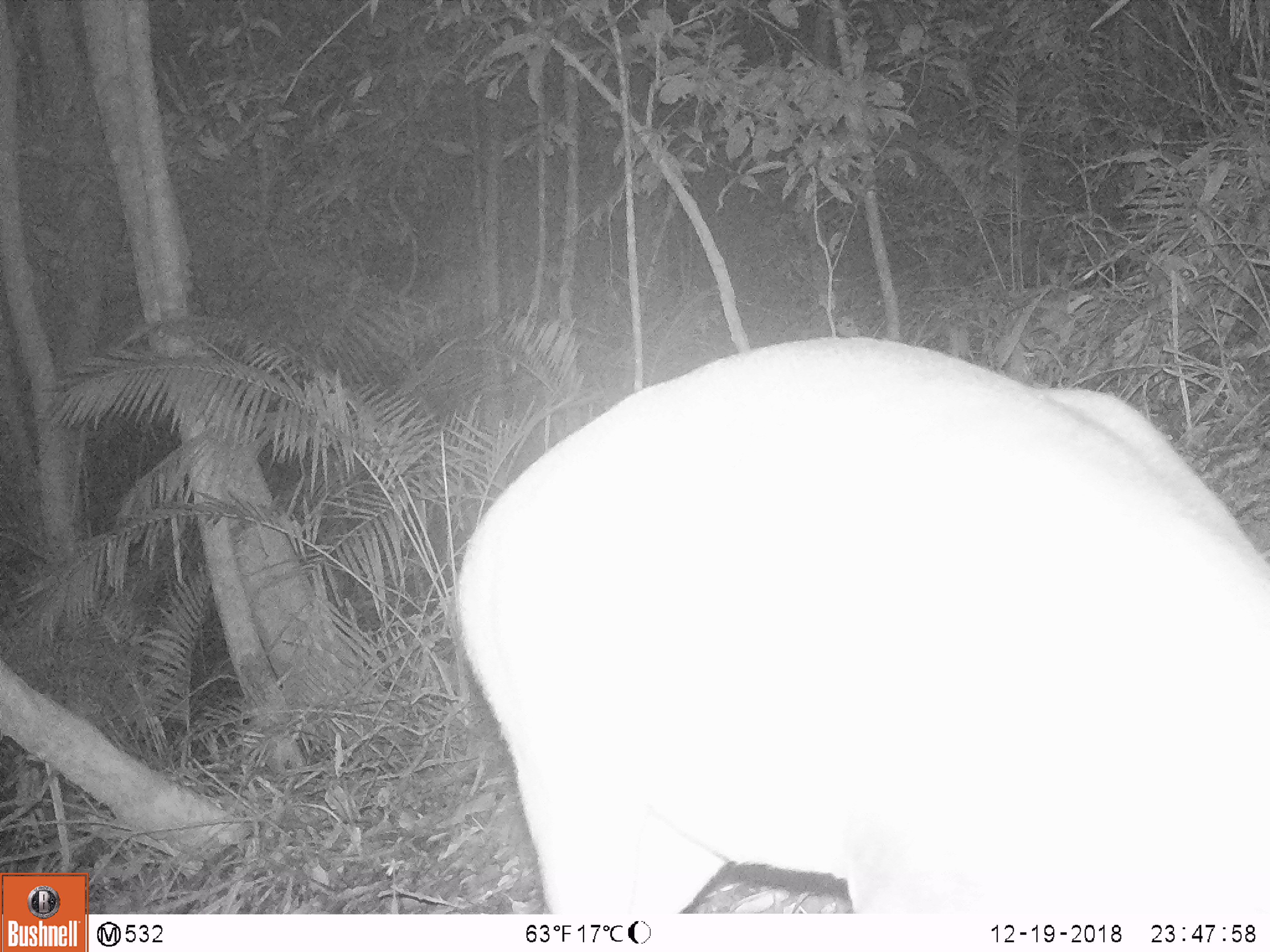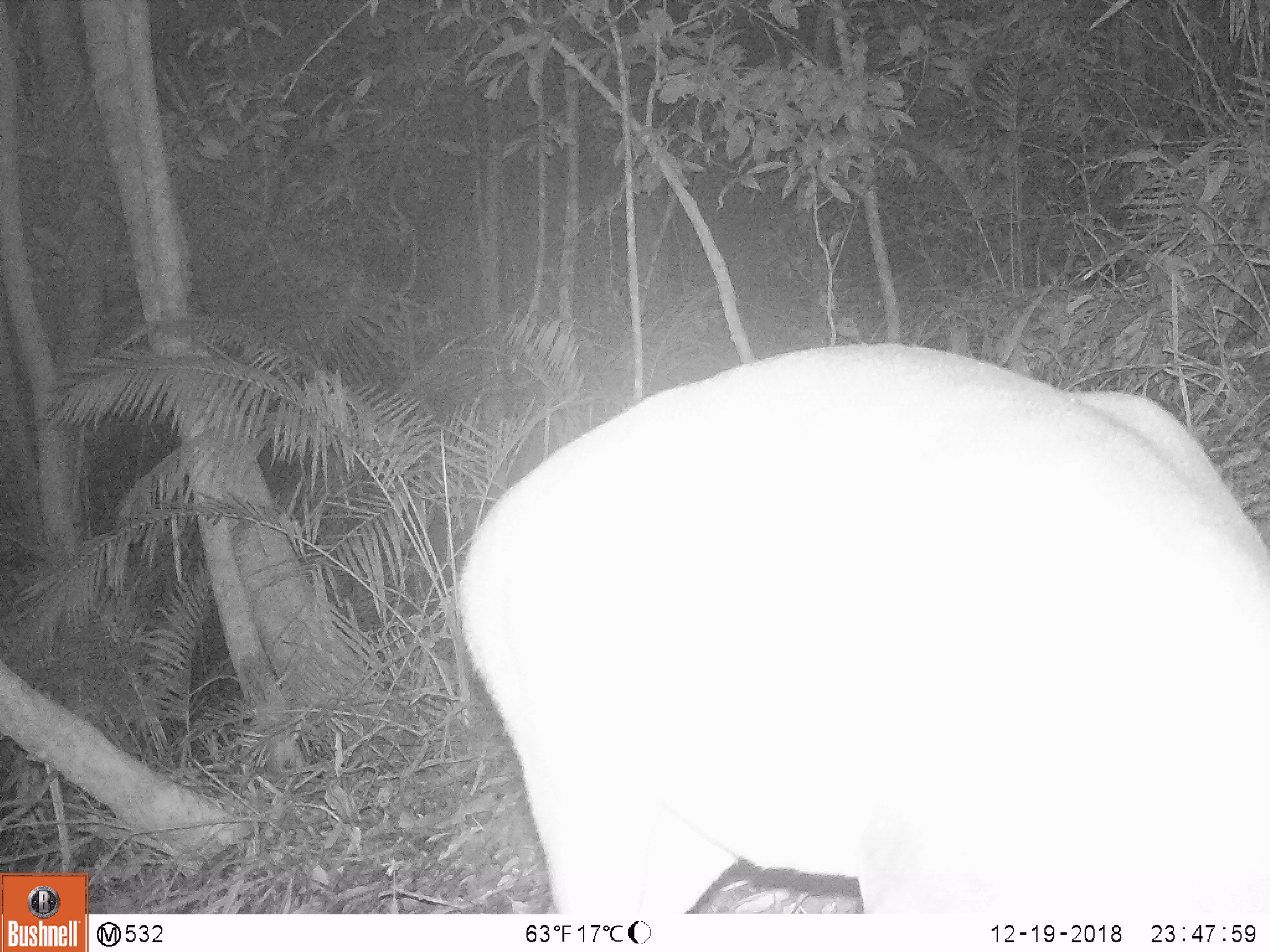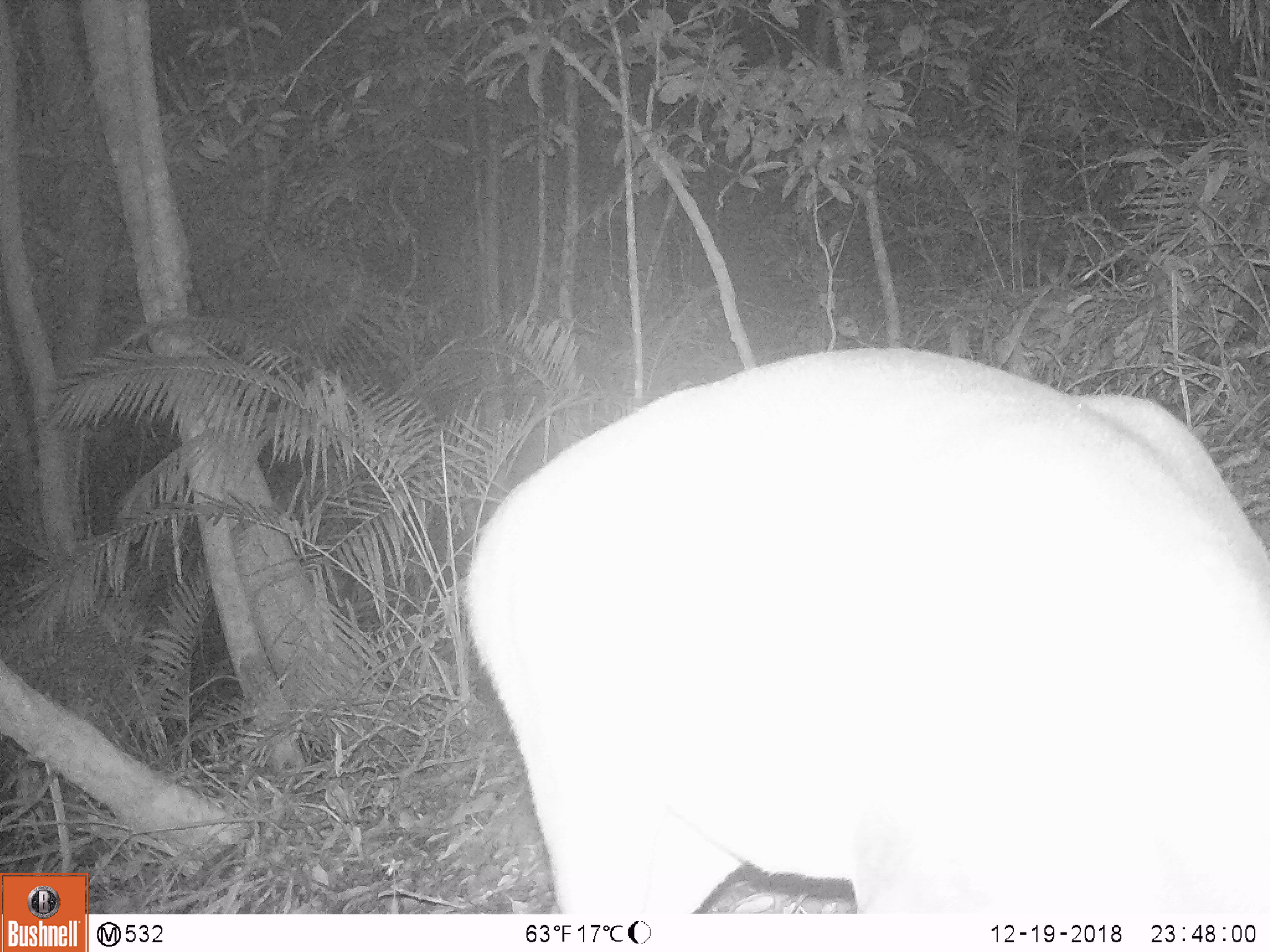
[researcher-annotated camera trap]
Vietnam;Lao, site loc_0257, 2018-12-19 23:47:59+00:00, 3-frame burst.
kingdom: Animalia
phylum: Chordata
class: Mammalia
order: Artiodactyla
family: Cervidae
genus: Muntiacus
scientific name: Muntiacus vuquangensis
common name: large-antlered muntjac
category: large antlered muntjac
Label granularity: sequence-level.